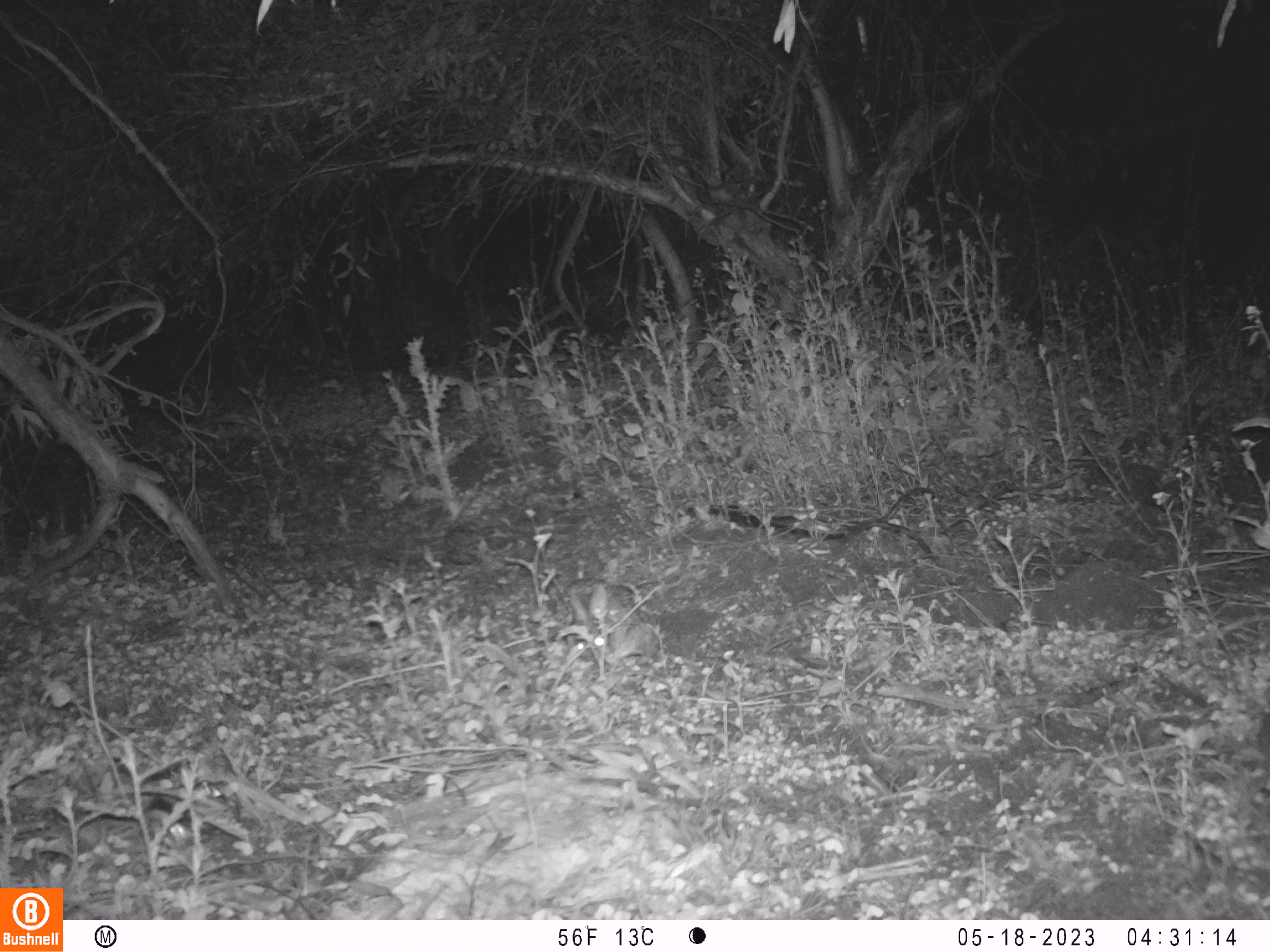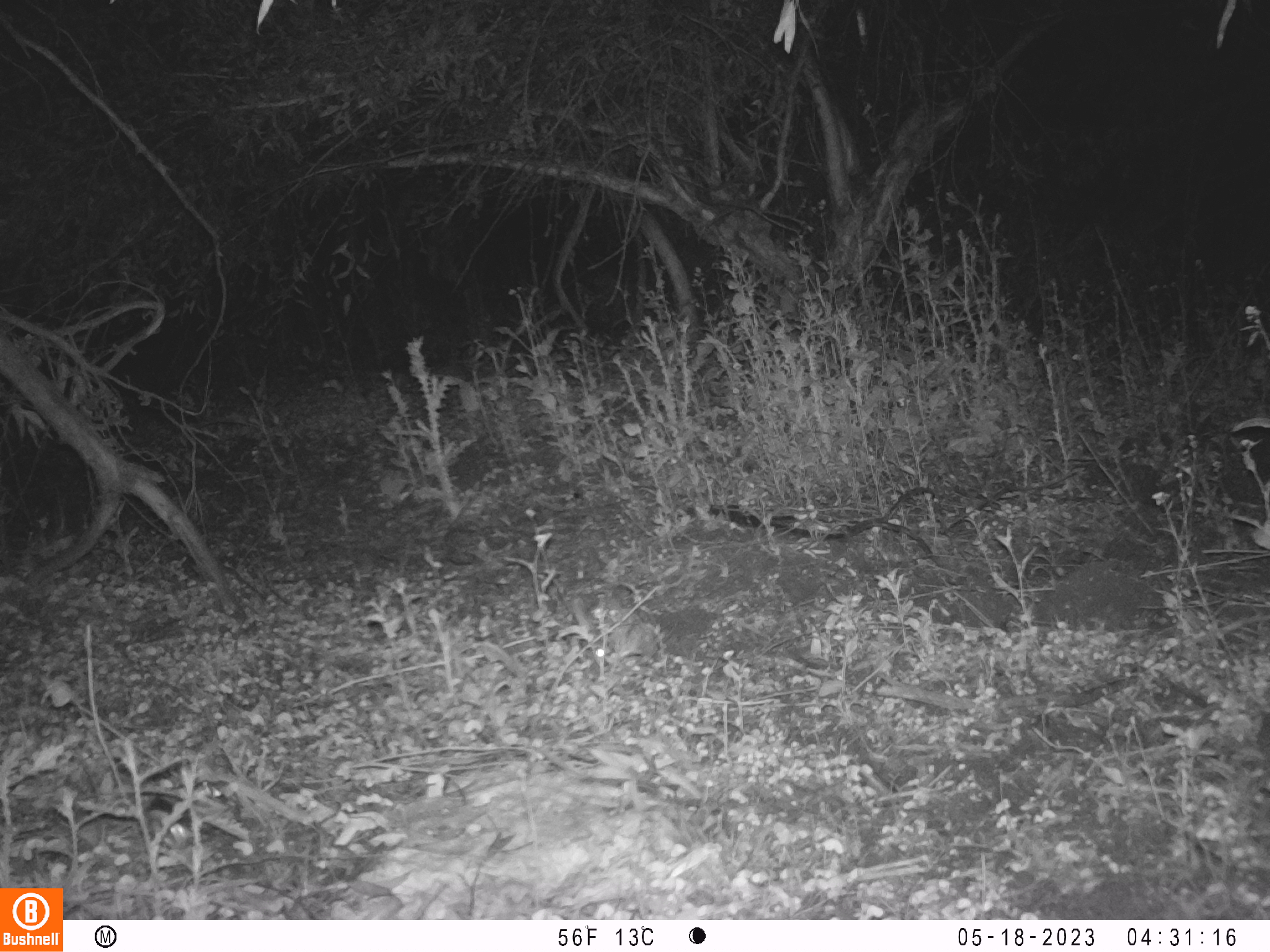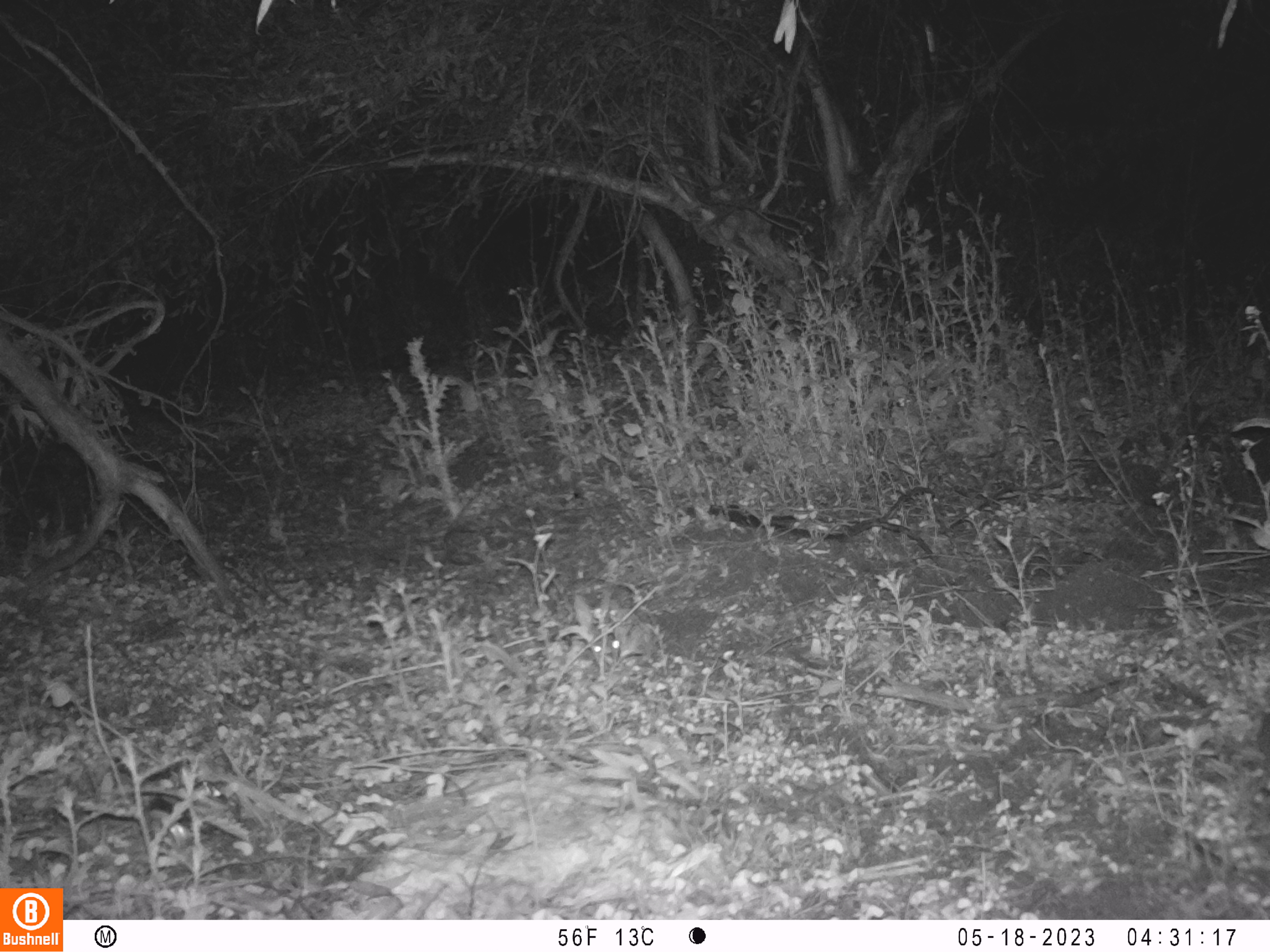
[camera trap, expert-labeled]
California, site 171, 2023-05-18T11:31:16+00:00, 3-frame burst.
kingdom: Animalia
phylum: Chordata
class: Mammalia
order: Lagomorpha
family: Leporidae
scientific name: Leporidae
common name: rabbit